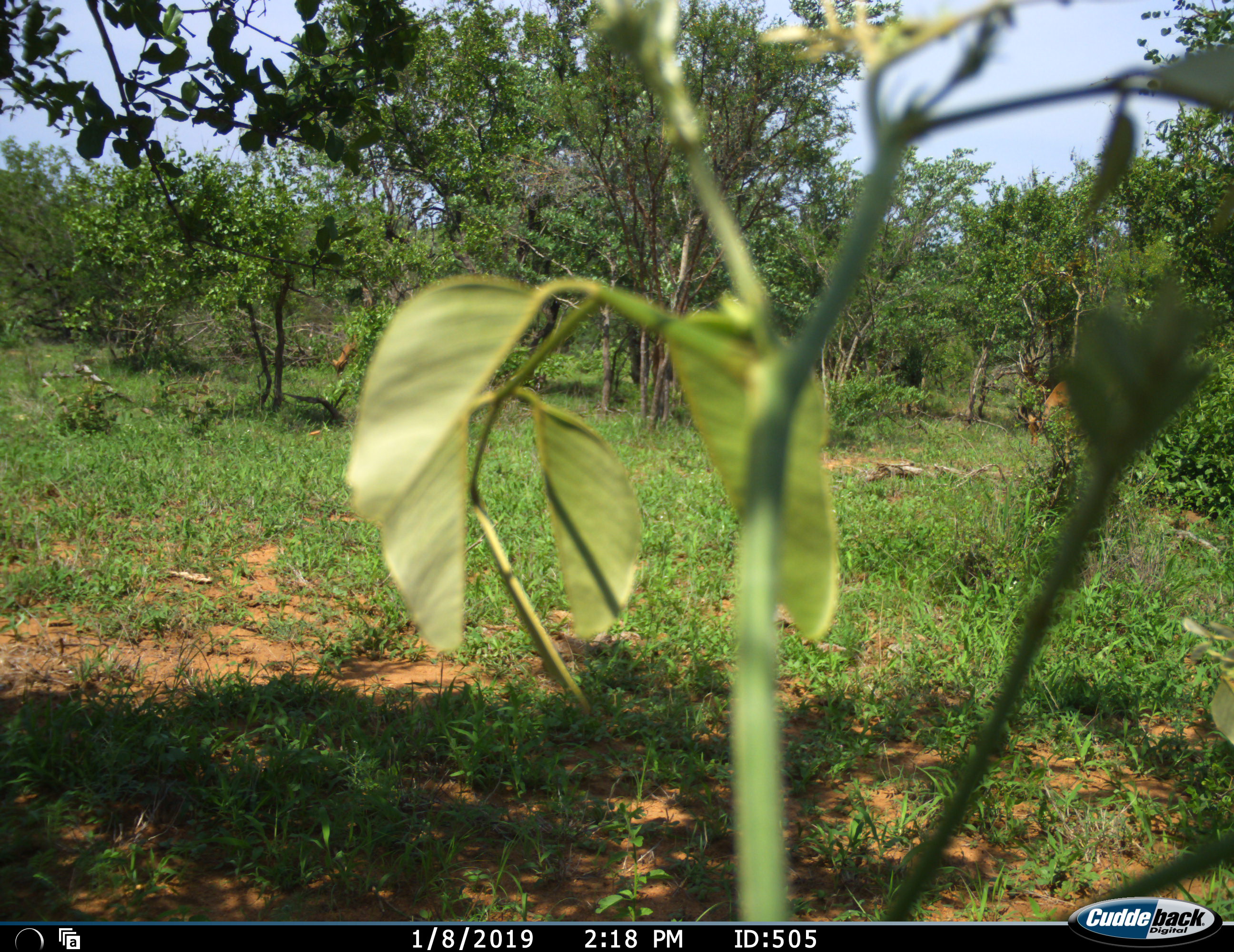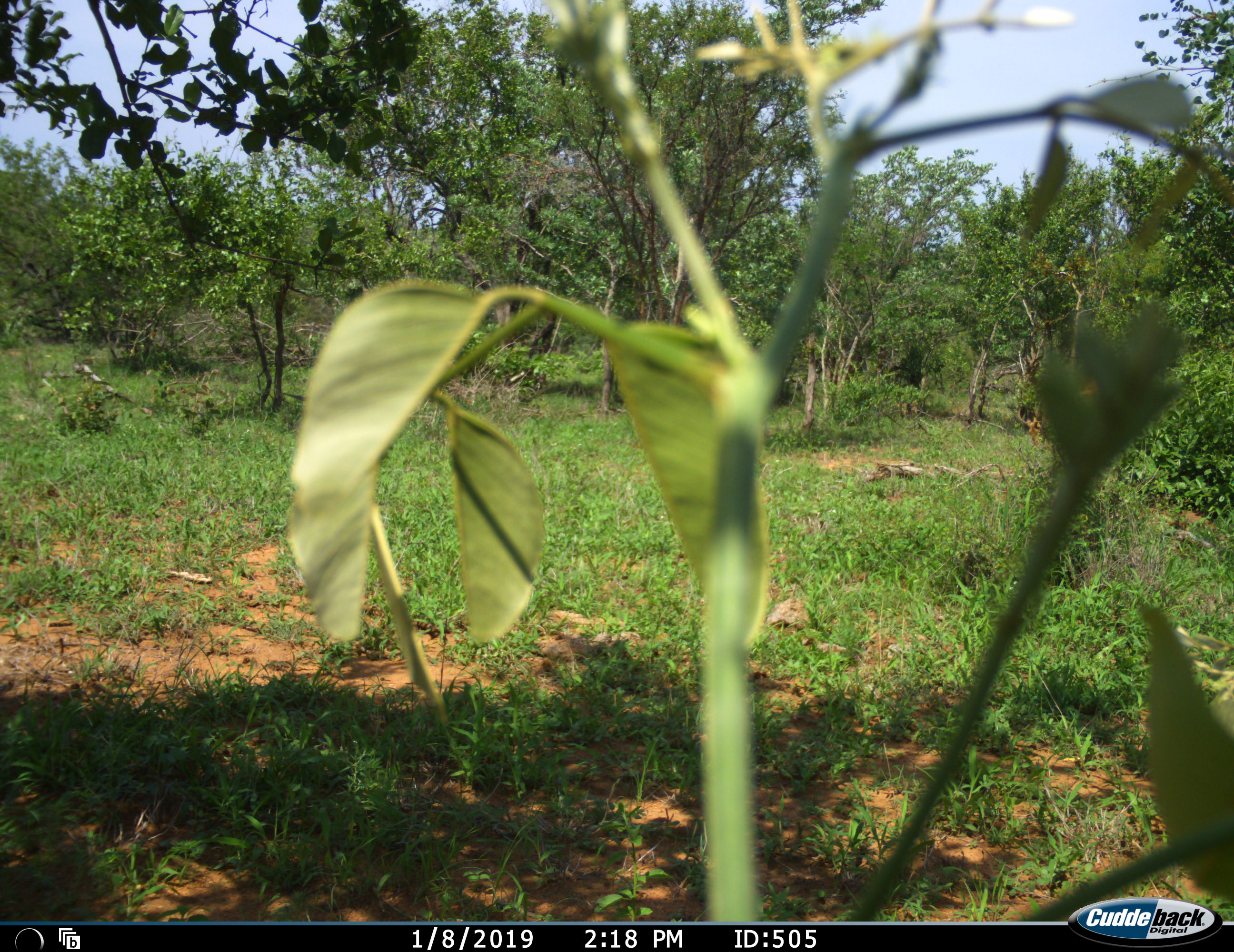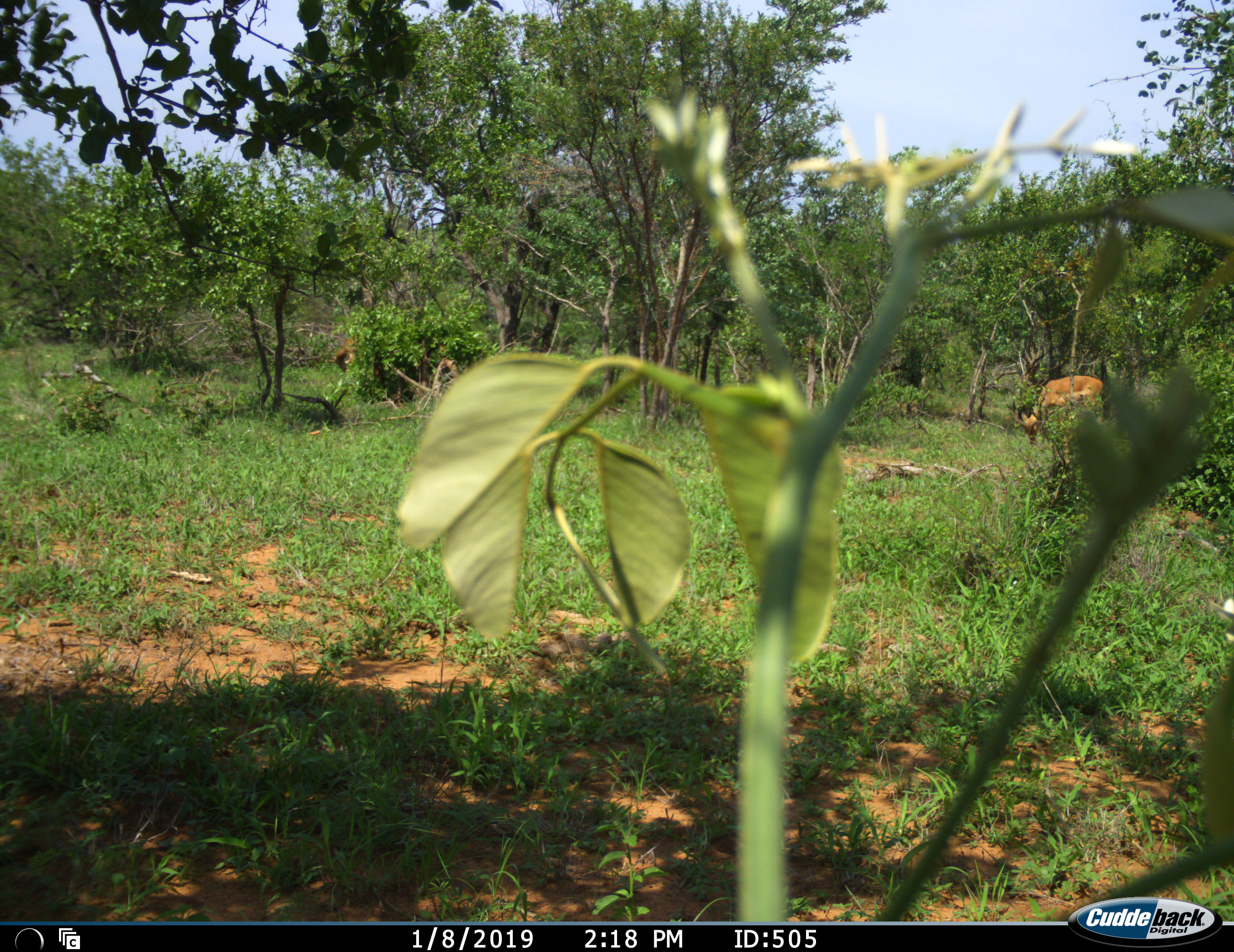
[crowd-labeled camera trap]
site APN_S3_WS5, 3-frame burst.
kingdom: Animalia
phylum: Chordata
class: Mammalia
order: Artiodactyla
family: Bovidae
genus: Aepyceros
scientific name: Aepyceros melampus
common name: impala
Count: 2.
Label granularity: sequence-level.